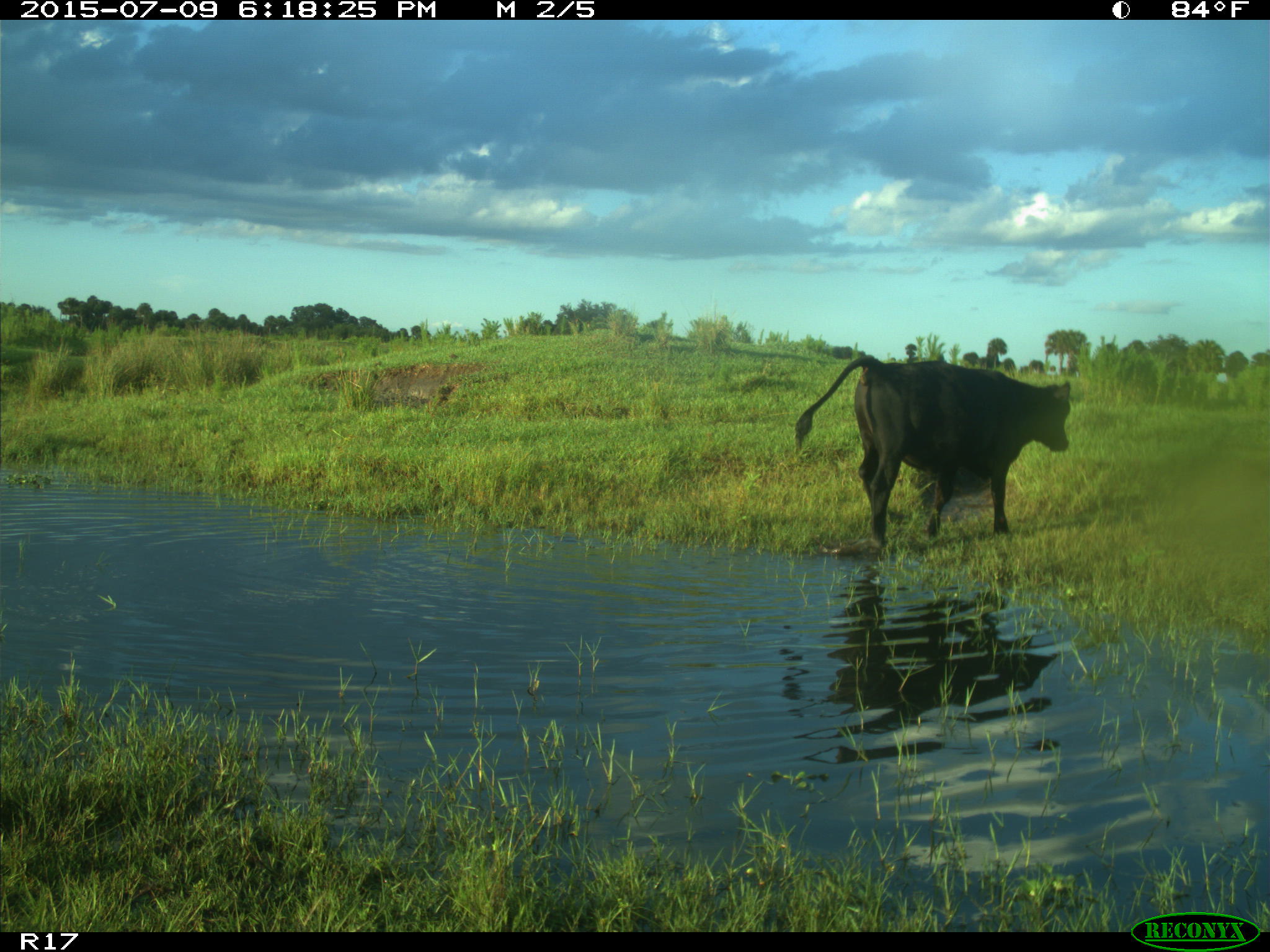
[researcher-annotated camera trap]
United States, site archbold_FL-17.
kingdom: Animalia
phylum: Chordata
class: Mammalia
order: Artiodactyla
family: Bovidae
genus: Bos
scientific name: Bos taurus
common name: domestic cow